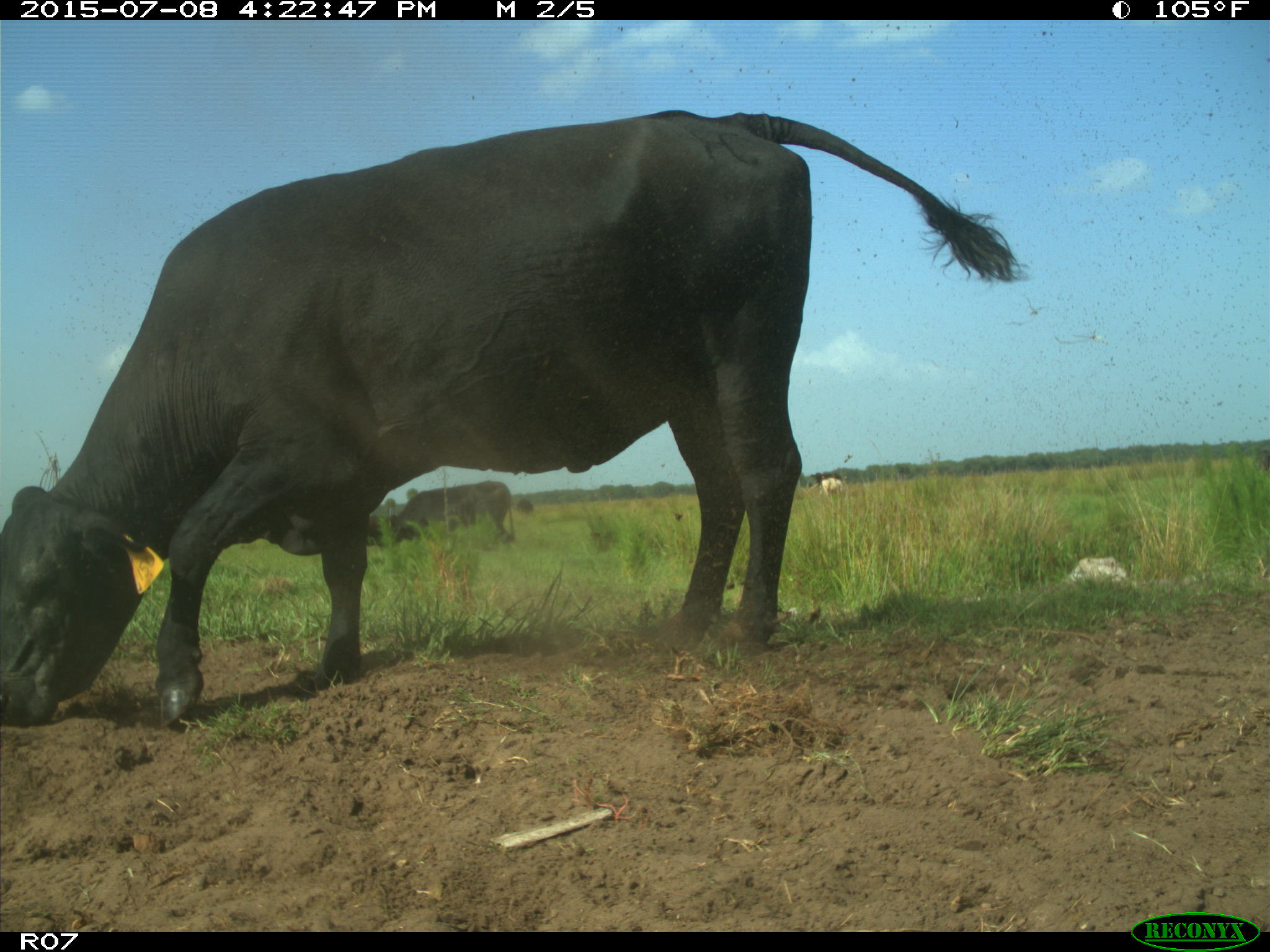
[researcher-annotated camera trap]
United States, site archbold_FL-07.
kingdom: Animalia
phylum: Chordata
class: Mammalia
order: Artiodactyla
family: Bovidae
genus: Bos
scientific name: Bos taurus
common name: domestic cow